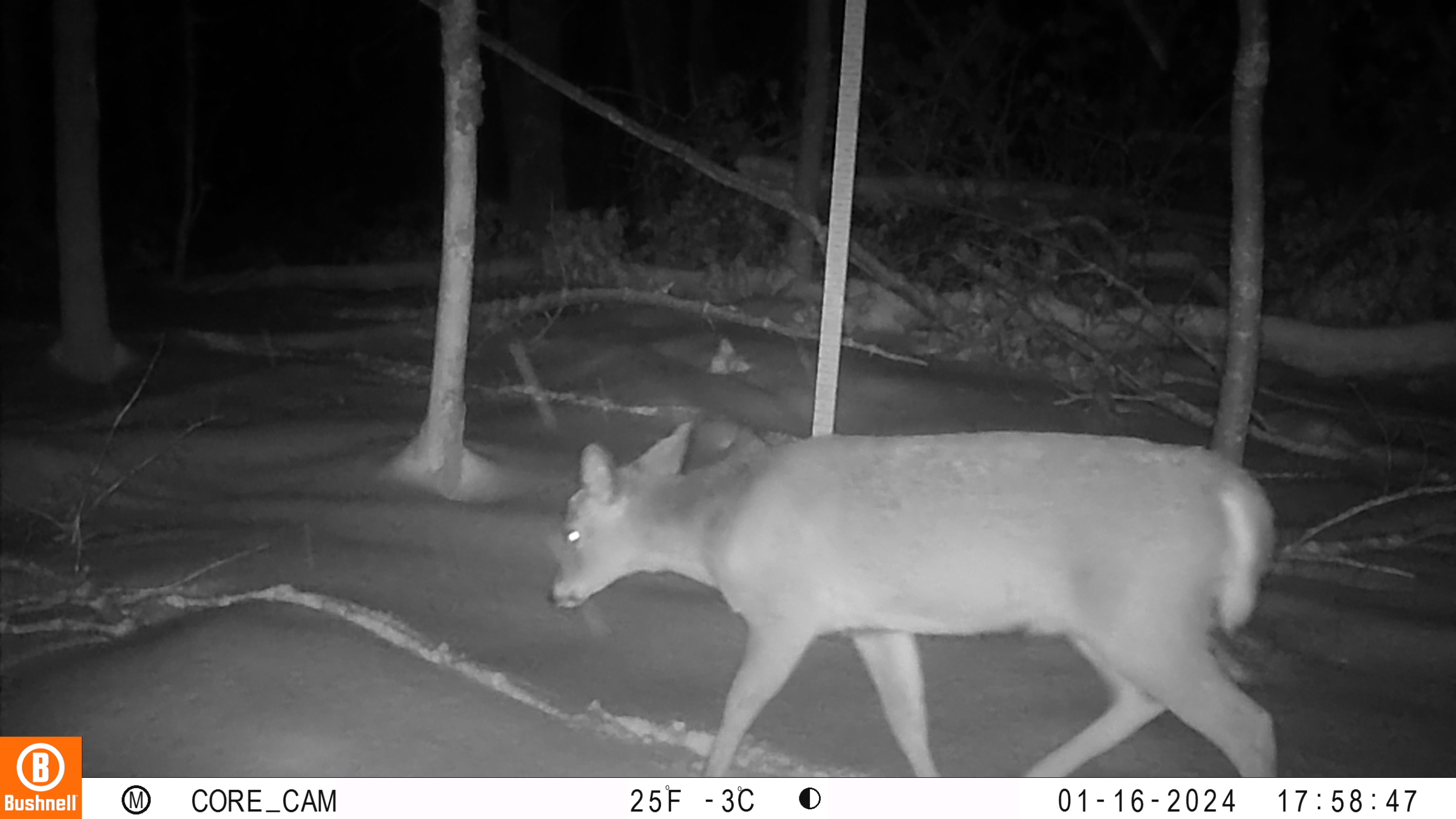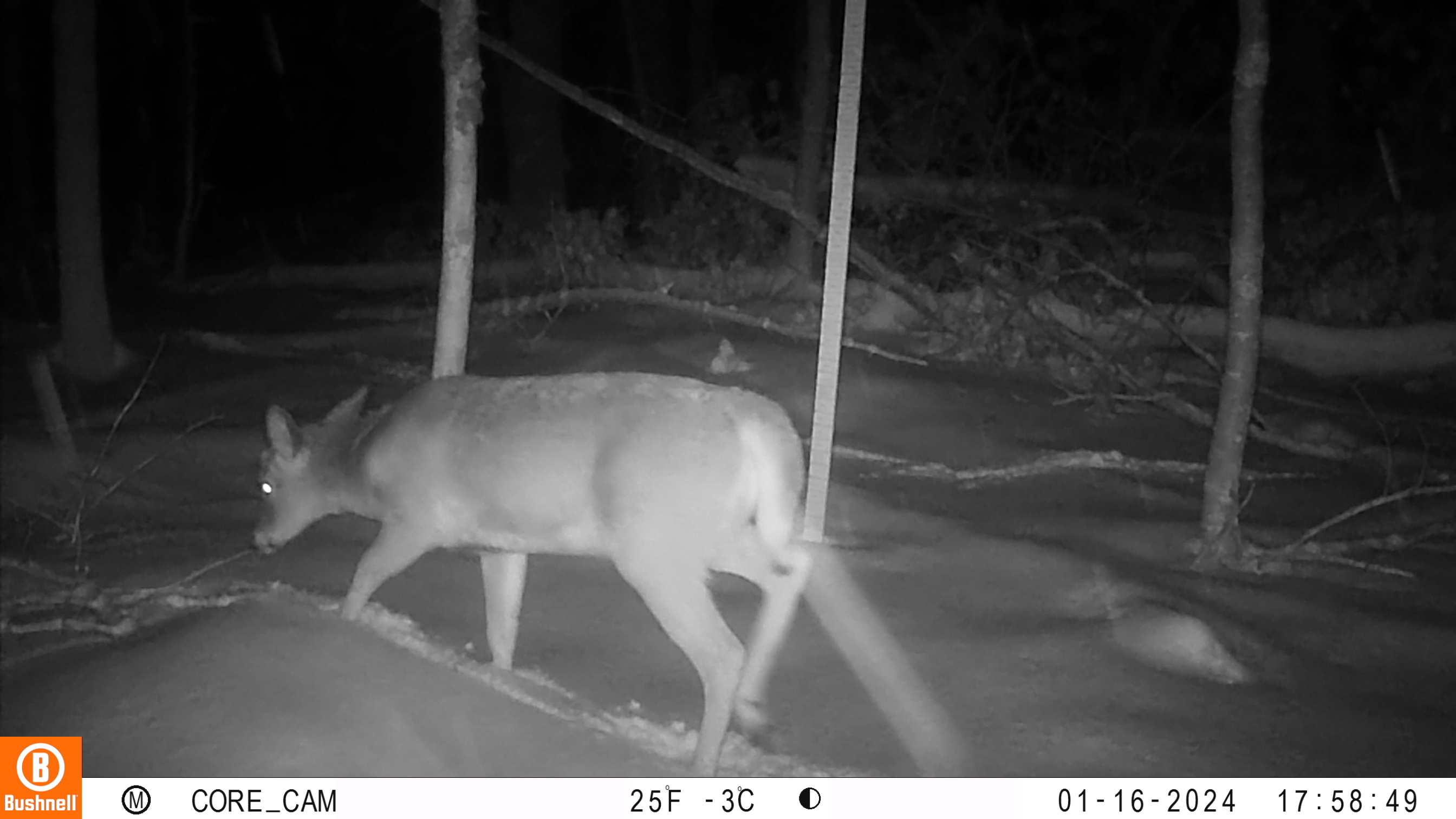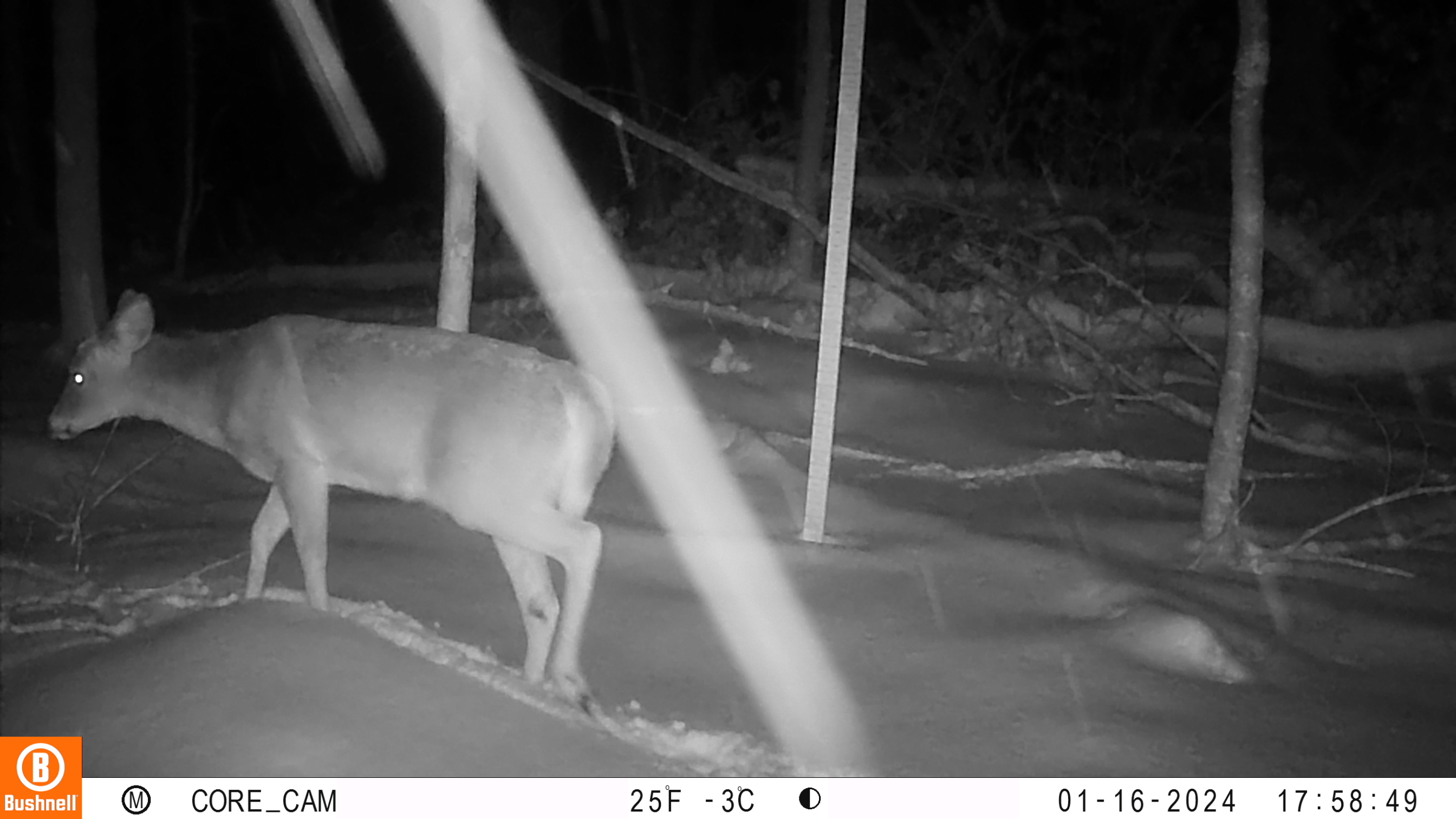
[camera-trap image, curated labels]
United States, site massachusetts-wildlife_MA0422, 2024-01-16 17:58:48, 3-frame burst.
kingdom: Animalia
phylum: Chordata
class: Mammalia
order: Artiodactyla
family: Cervidae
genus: Odocoileus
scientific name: Odocoileus virginianus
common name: white-tailed deer